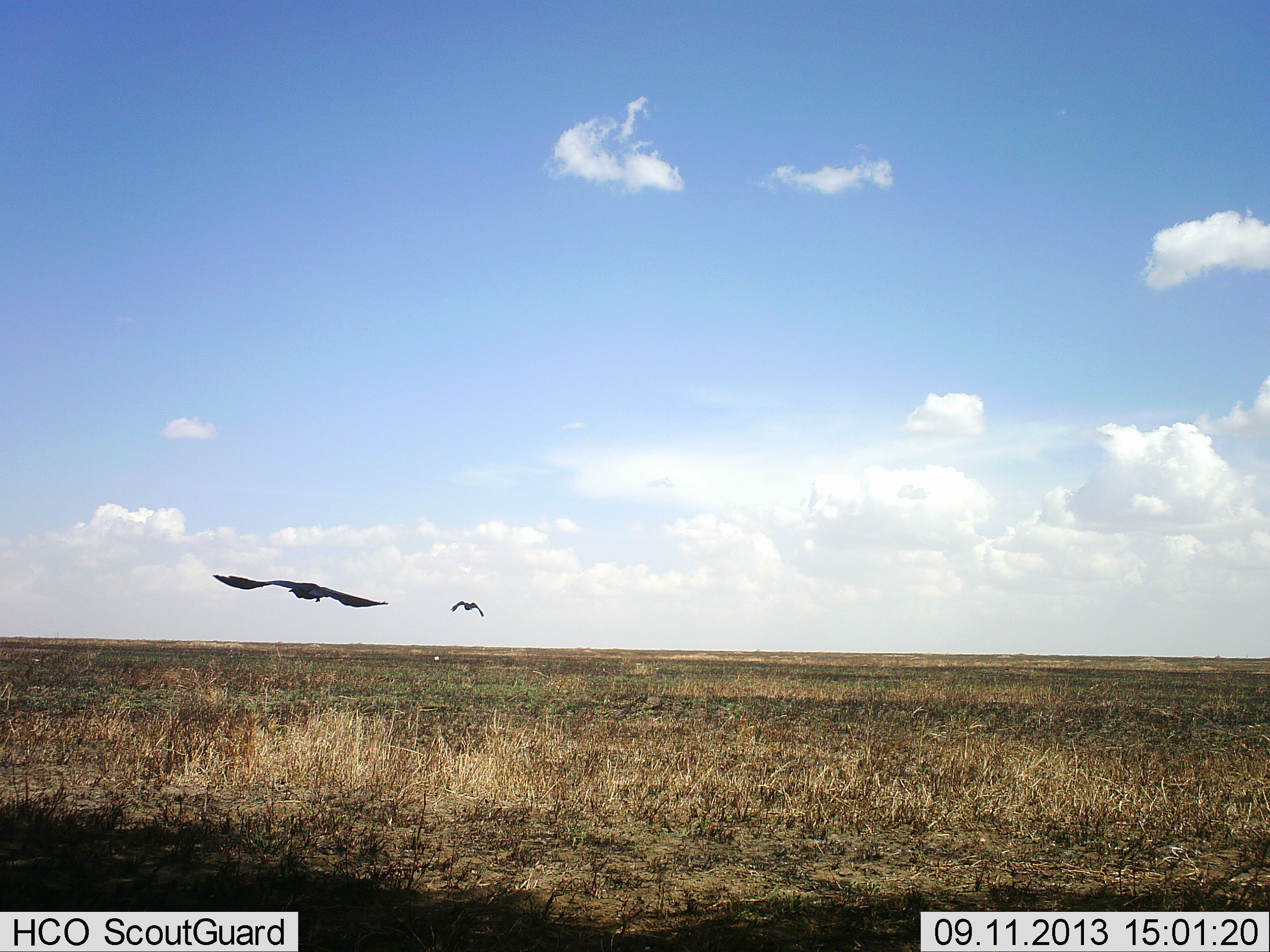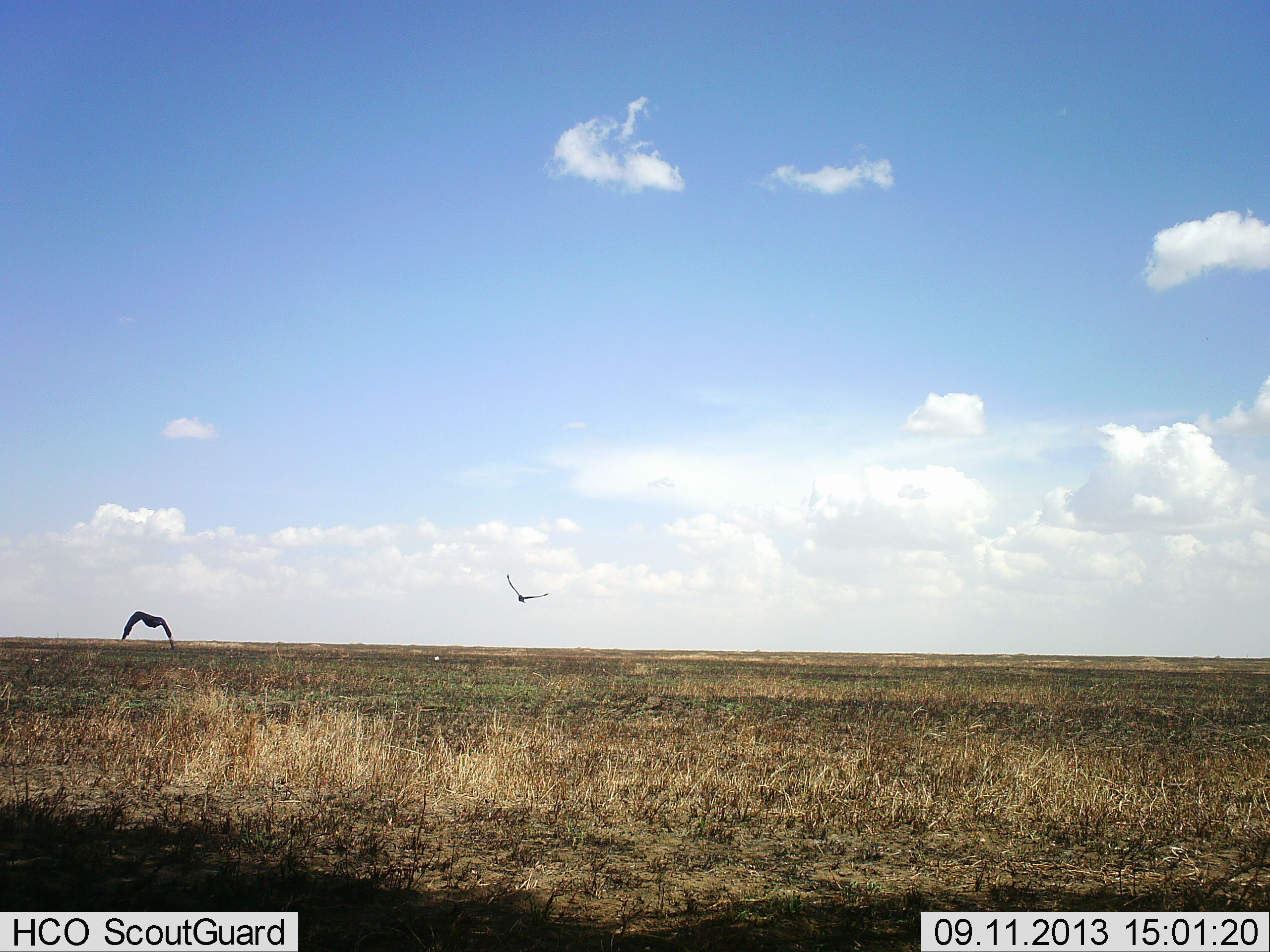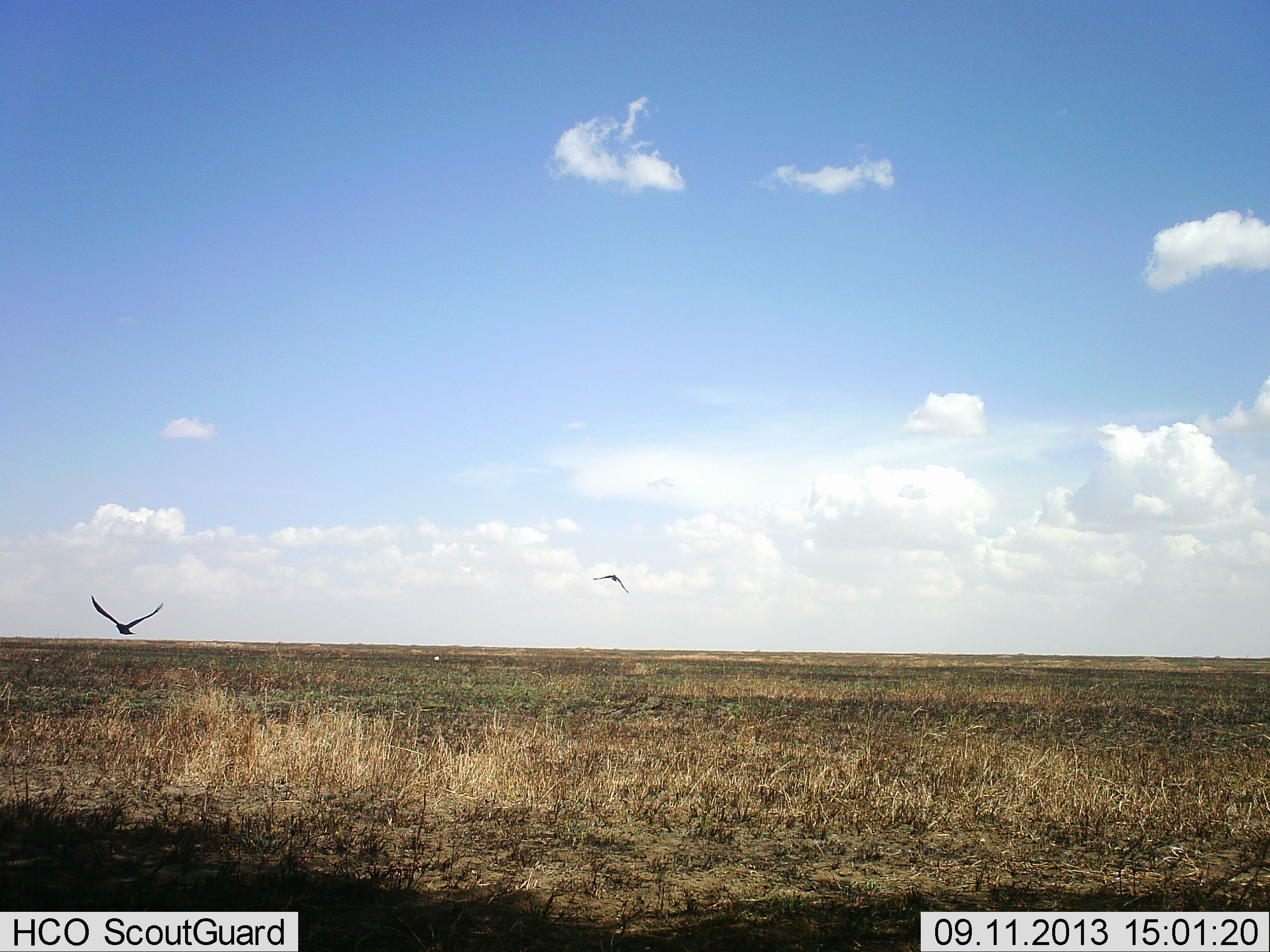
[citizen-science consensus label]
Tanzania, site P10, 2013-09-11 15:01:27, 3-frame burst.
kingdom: Animalia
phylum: Chordata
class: Aves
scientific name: Aves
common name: bird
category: otherbird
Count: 2.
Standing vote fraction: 0%.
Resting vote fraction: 0%.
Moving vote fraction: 100%.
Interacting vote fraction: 0%.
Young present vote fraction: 0%.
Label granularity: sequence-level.